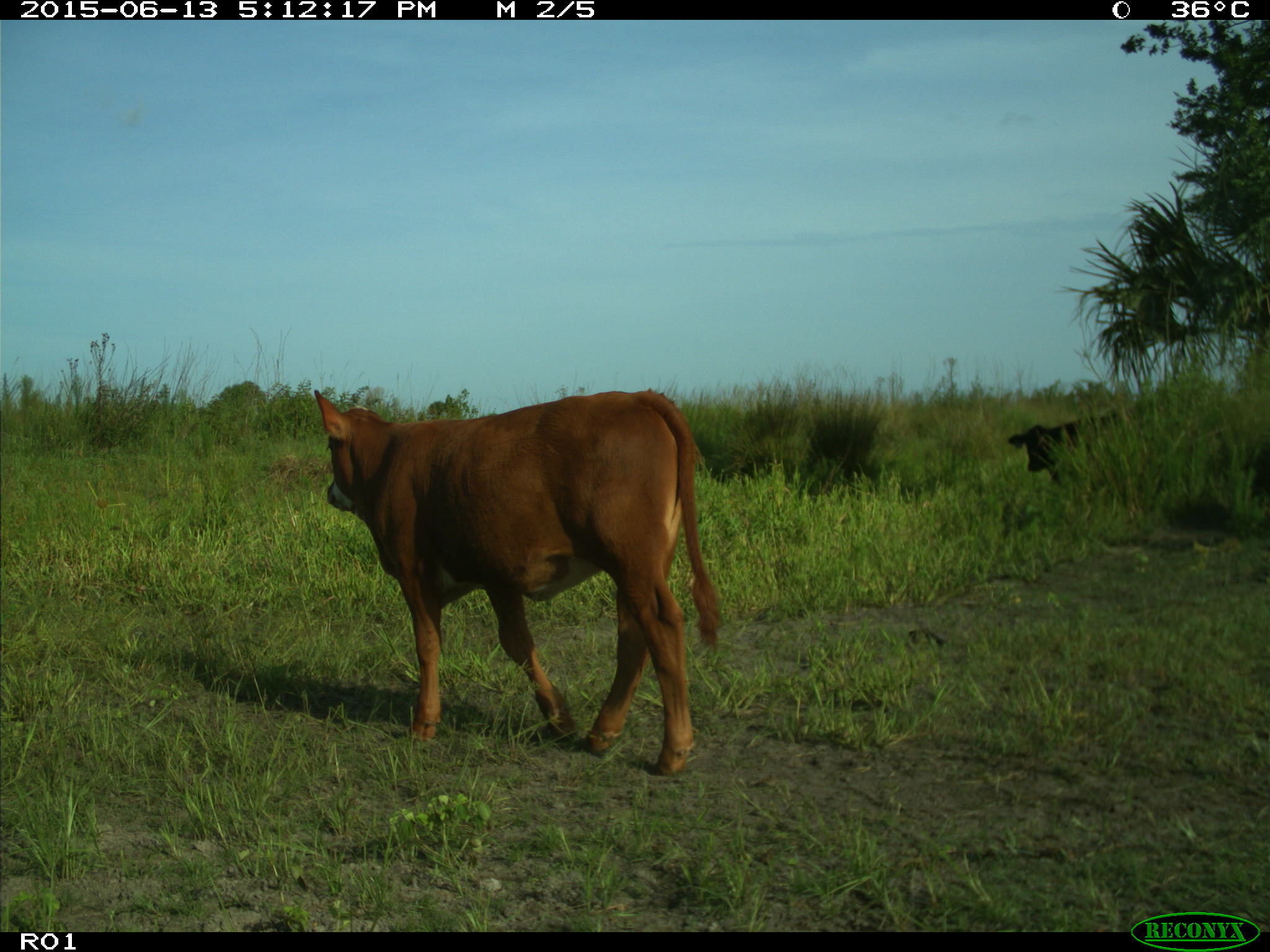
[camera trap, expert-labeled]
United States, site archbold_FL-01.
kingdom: Animalia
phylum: Chordata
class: Mammalia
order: Artiodactyla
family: Bovidae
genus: Bos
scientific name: Bos taurus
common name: domestic cow